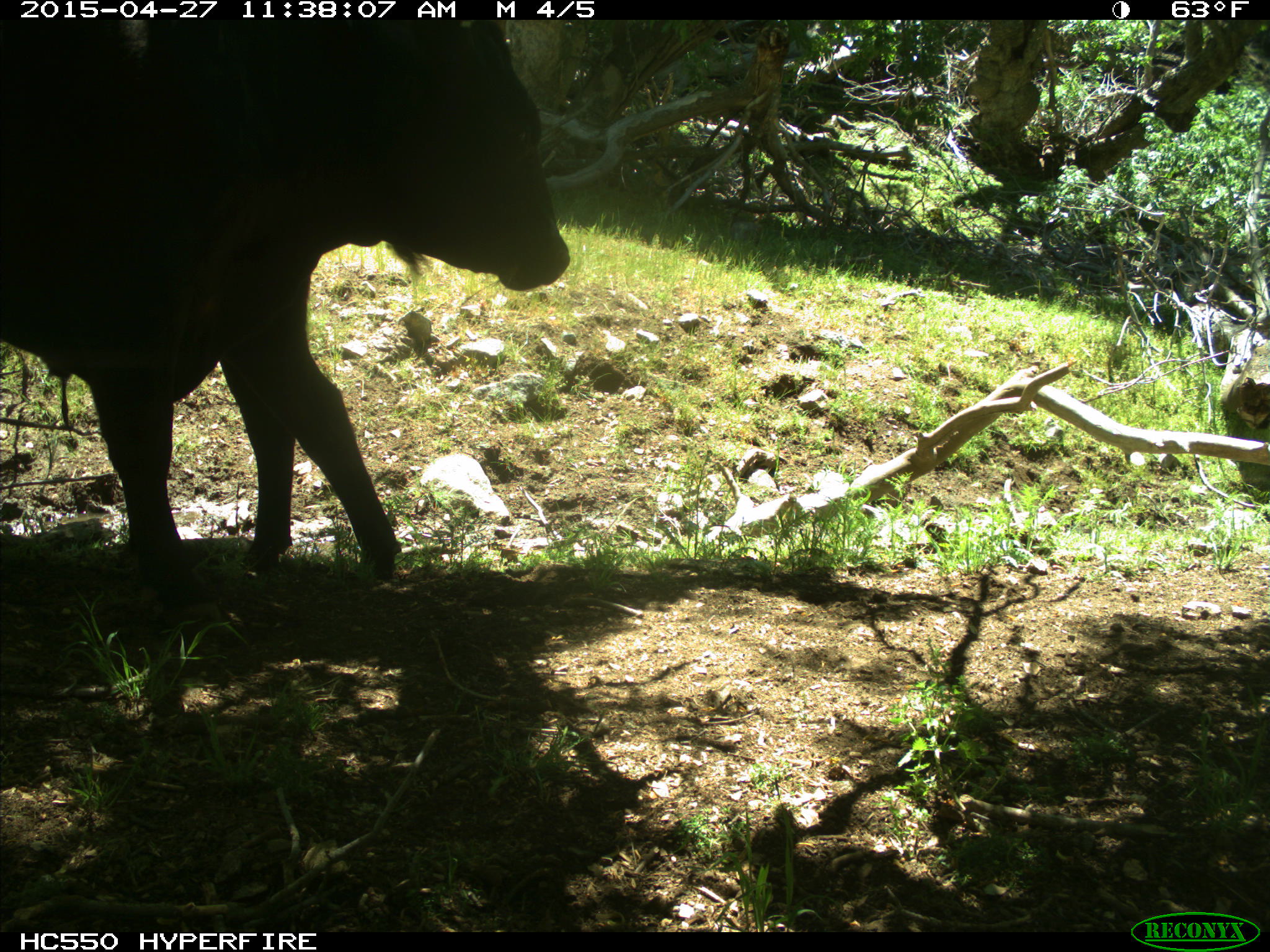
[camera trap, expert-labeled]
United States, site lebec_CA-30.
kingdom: Animalia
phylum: Chordata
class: Mammalia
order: Artiodactyla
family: Bovidae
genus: Bos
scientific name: Bos taurus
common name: domestic cow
Bos taurus (domestic cow).